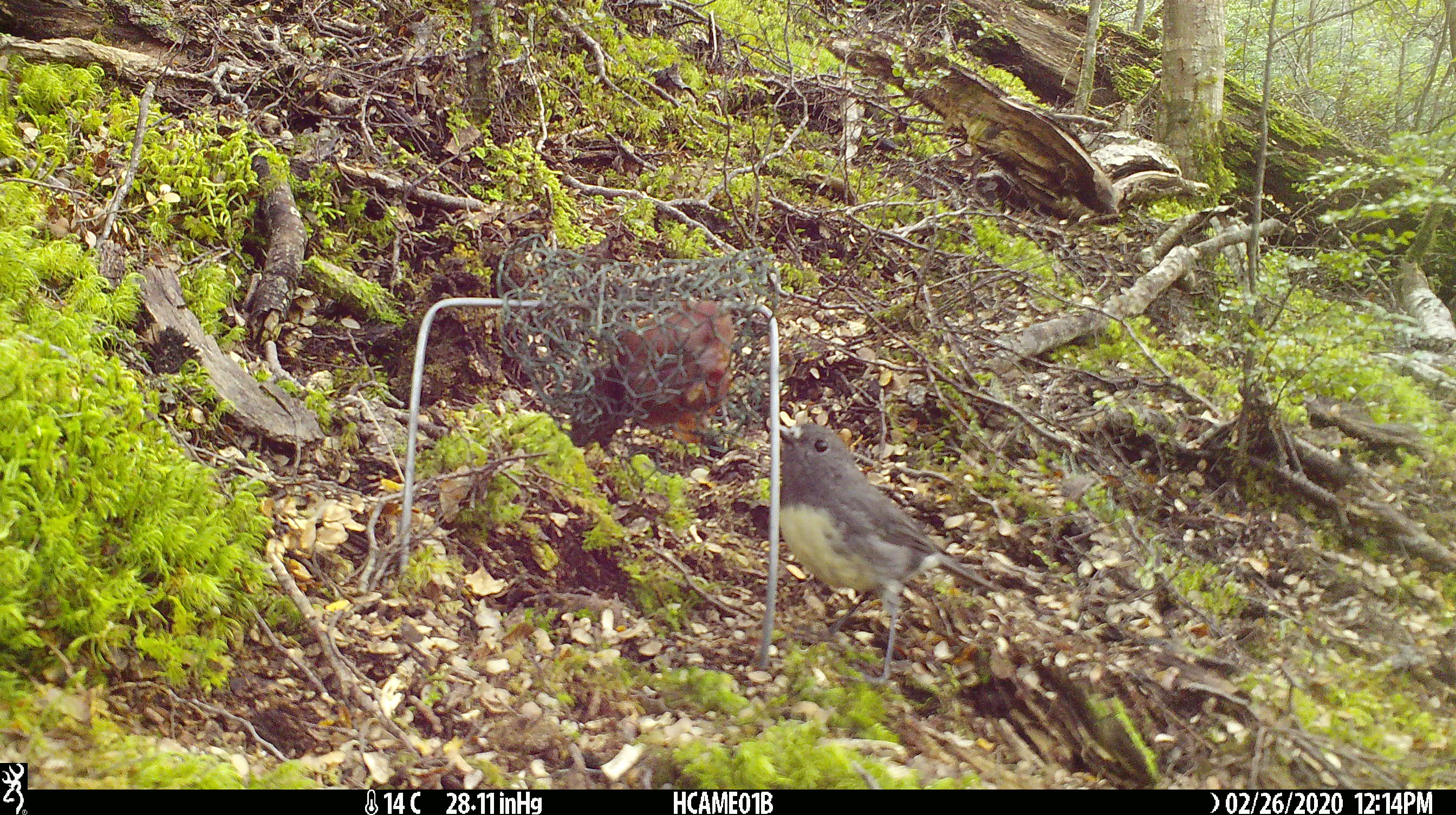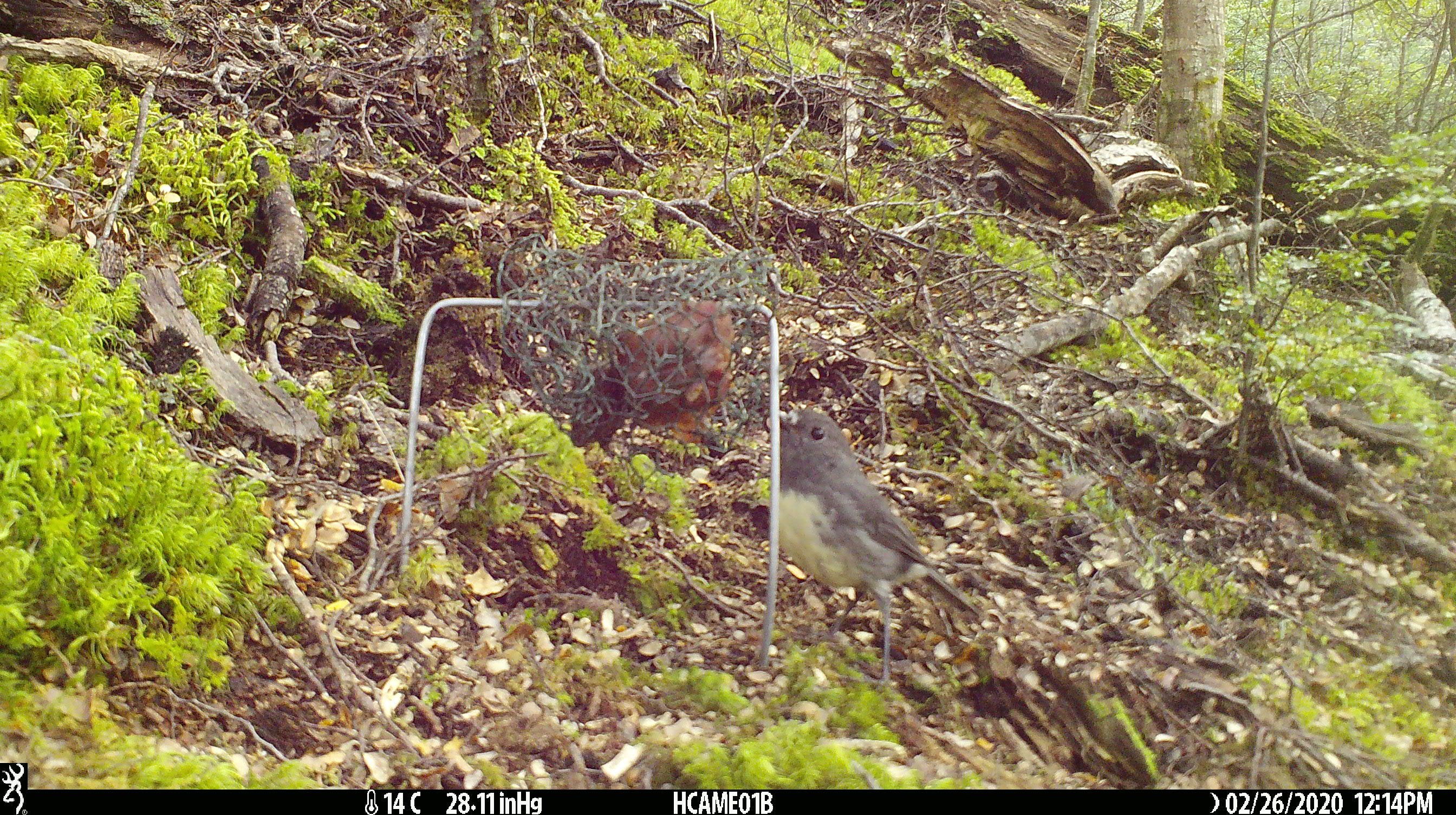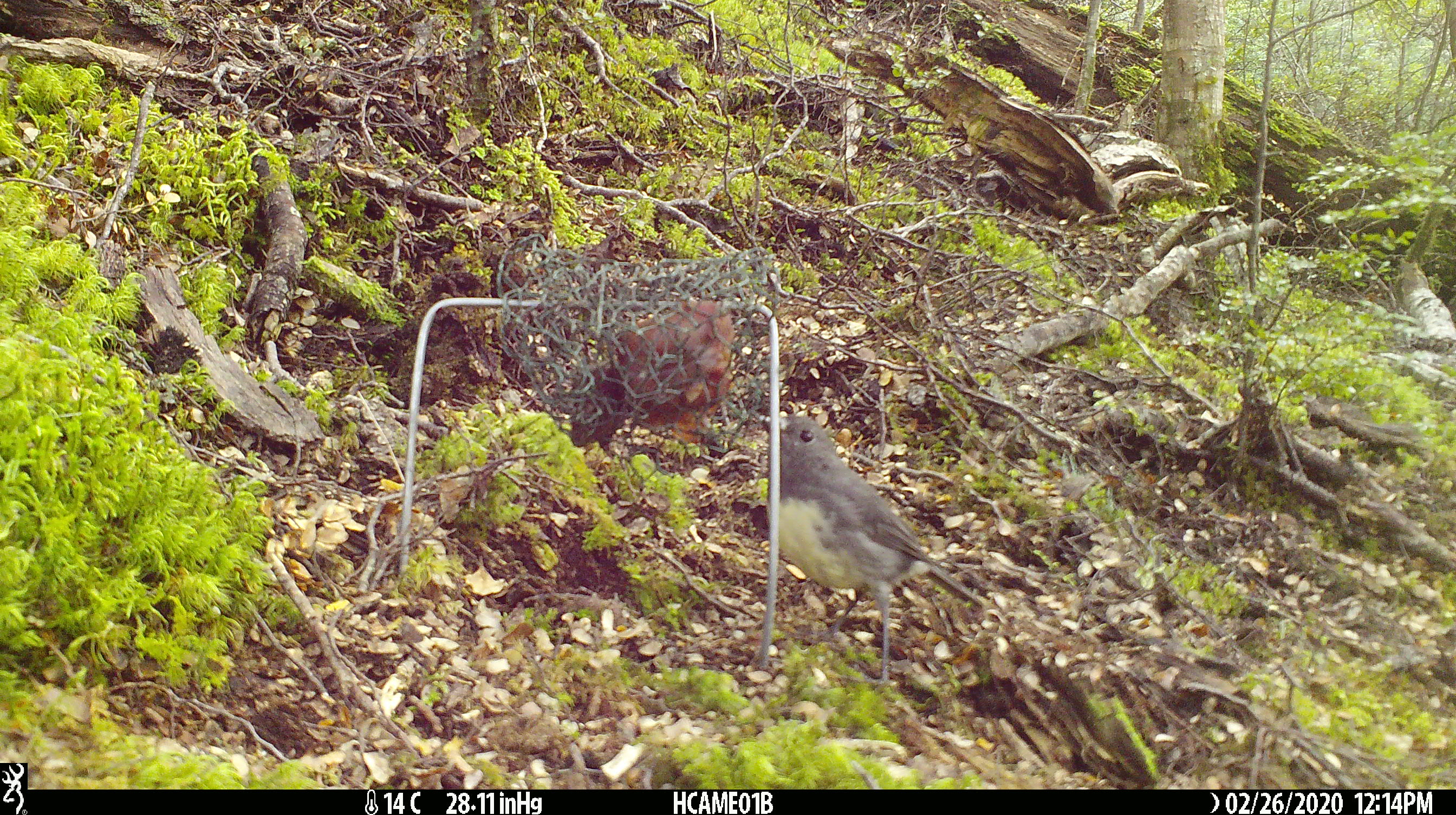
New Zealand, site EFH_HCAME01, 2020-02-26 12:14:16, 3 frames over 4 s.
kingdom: Animalia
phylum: Chordata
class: Aves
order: Passeriformes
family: Petroicidae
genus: Petroica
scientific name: Petroica australis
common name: new zealand robin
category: robin